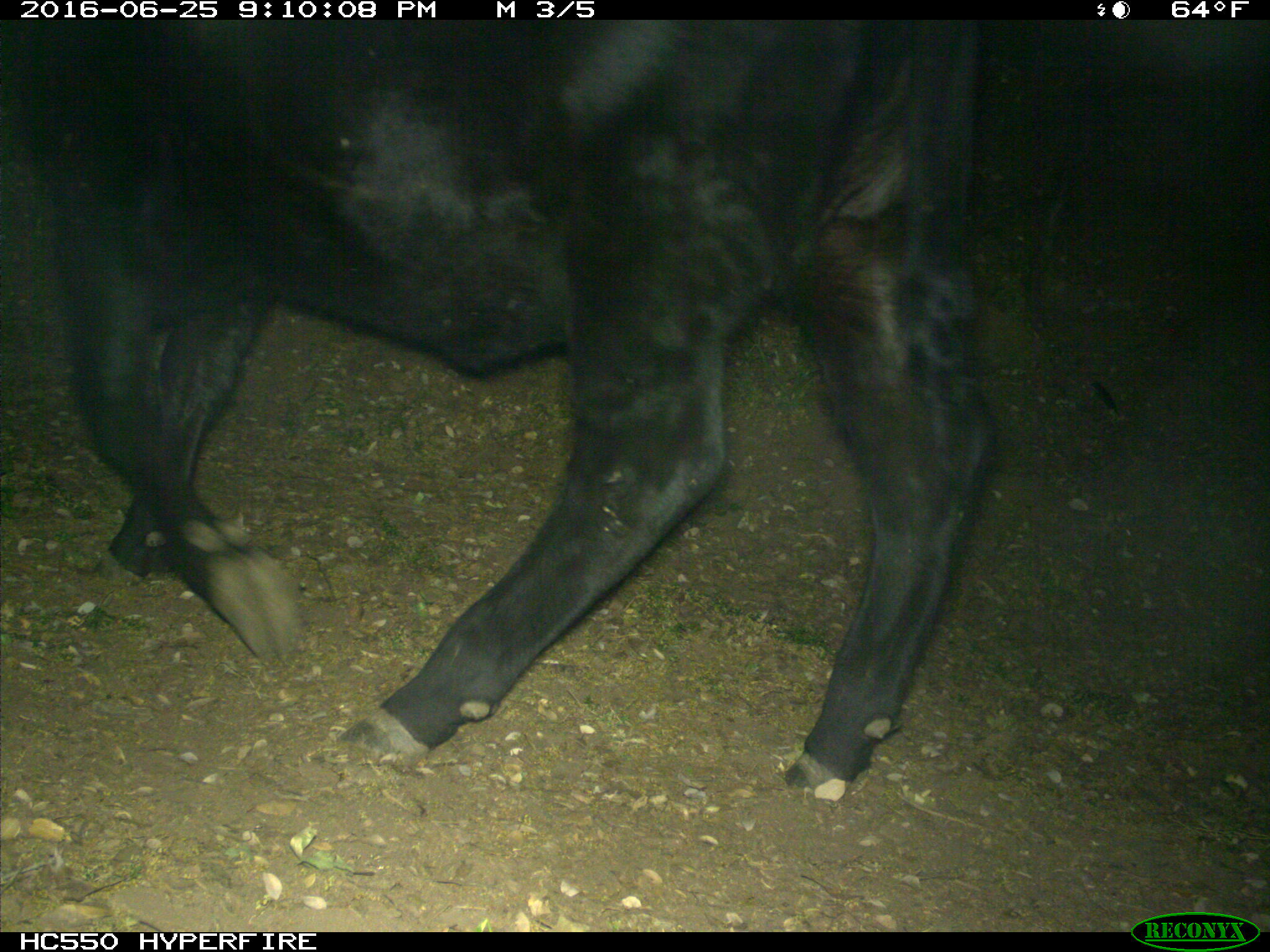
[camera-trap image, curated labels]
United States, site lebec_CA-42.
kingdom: Animalia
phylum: Chordata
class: Mammalia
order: Artiodactyla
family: Bovidae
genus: Bos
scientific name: Bos taurus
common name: domestic cow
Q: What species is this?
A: Bos taurus (domestic cow).